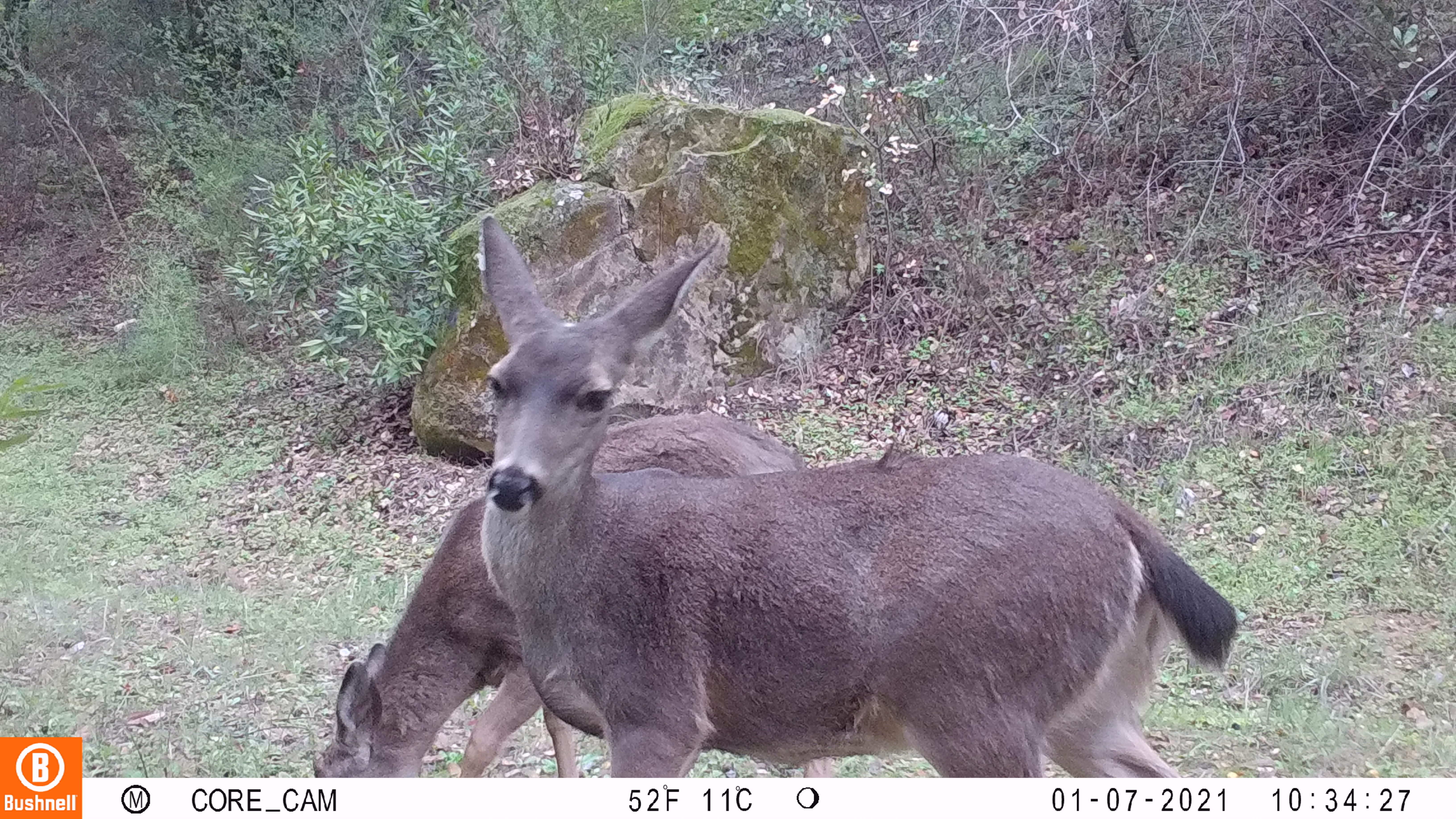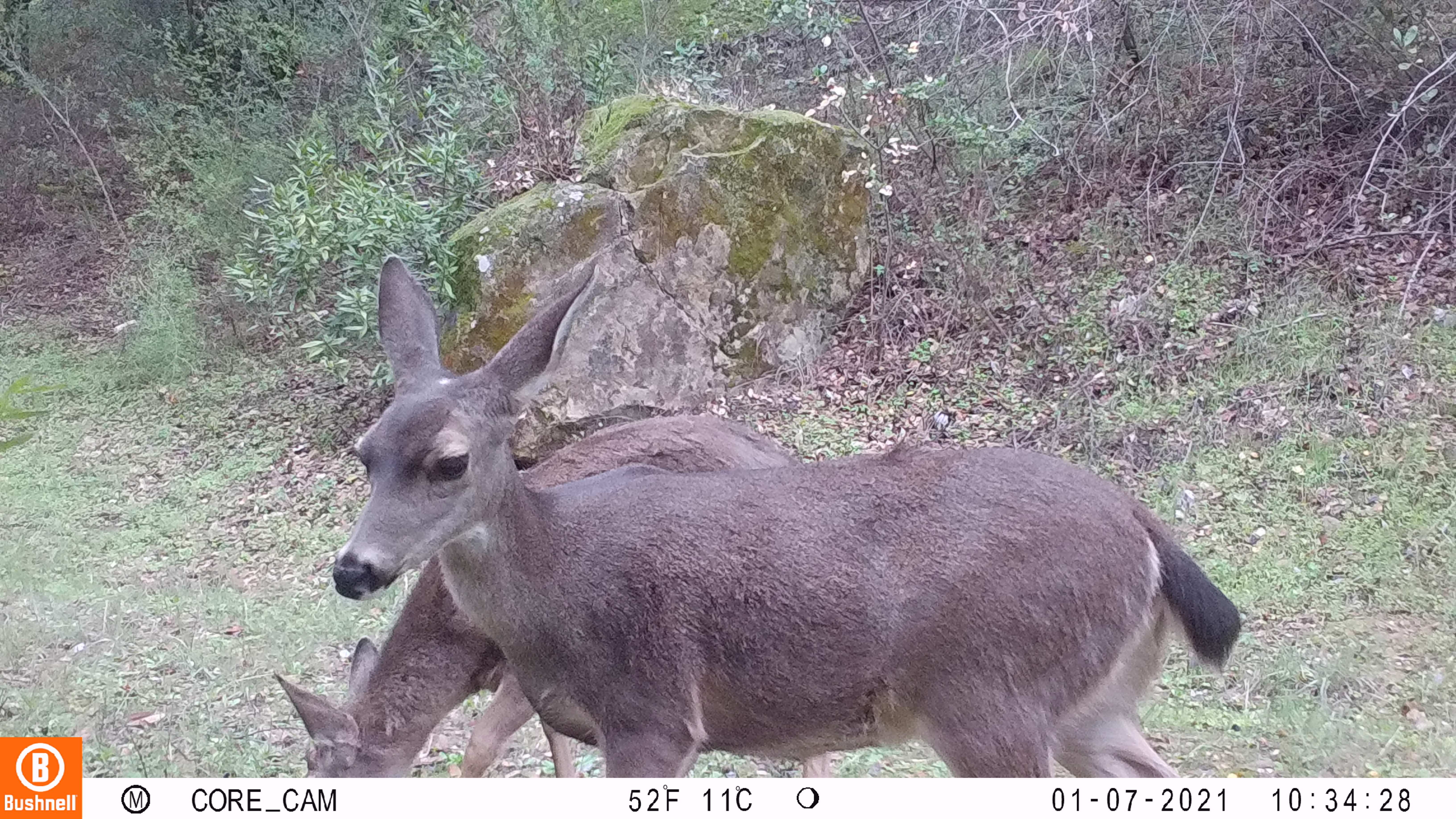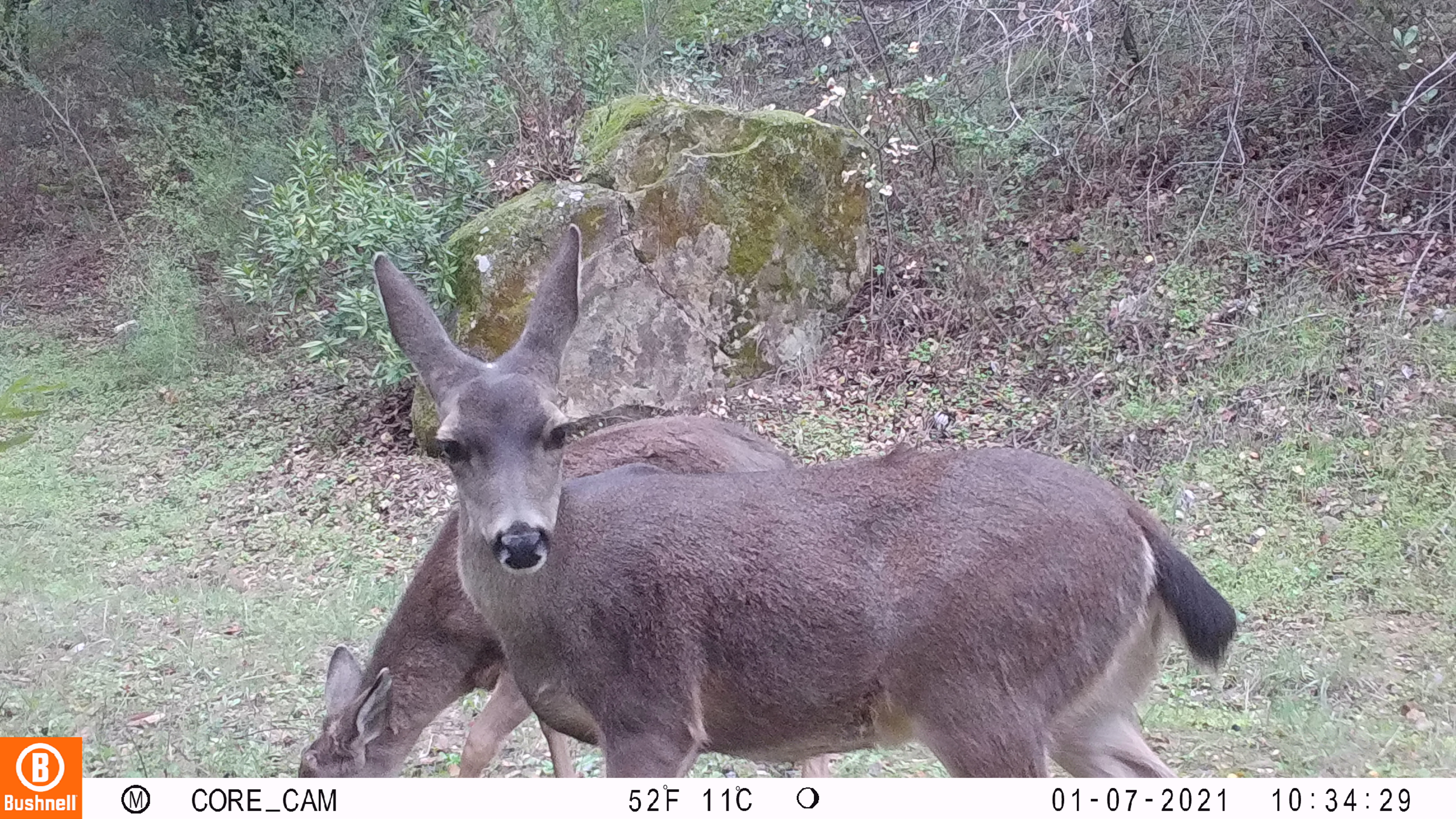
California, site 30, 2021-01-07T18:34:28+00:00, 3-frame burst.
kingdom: Animalia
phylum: Chordata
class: Mammalia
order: Artiodactyla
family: Cervidae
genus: Odocoileus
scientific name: Odocoileus hemionus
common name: mule deer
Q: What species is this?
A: Mule deer (Odocoileus hemionus).